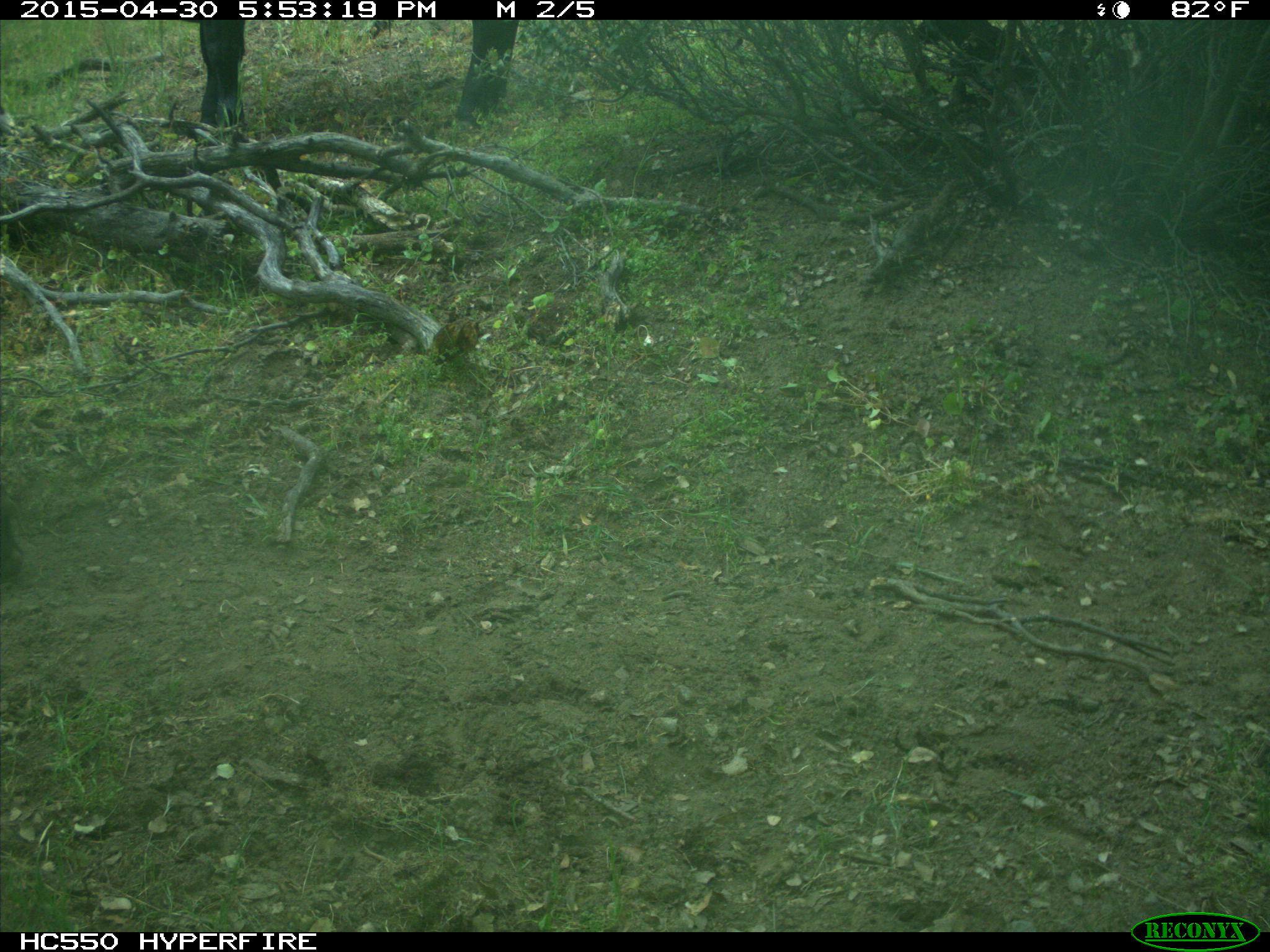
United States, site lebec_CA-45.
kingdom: Animalia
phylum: Chordata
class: Mammalia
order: Artiodactyla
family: Bovidae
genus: Bos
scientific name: Bos taurus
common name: domestic cow